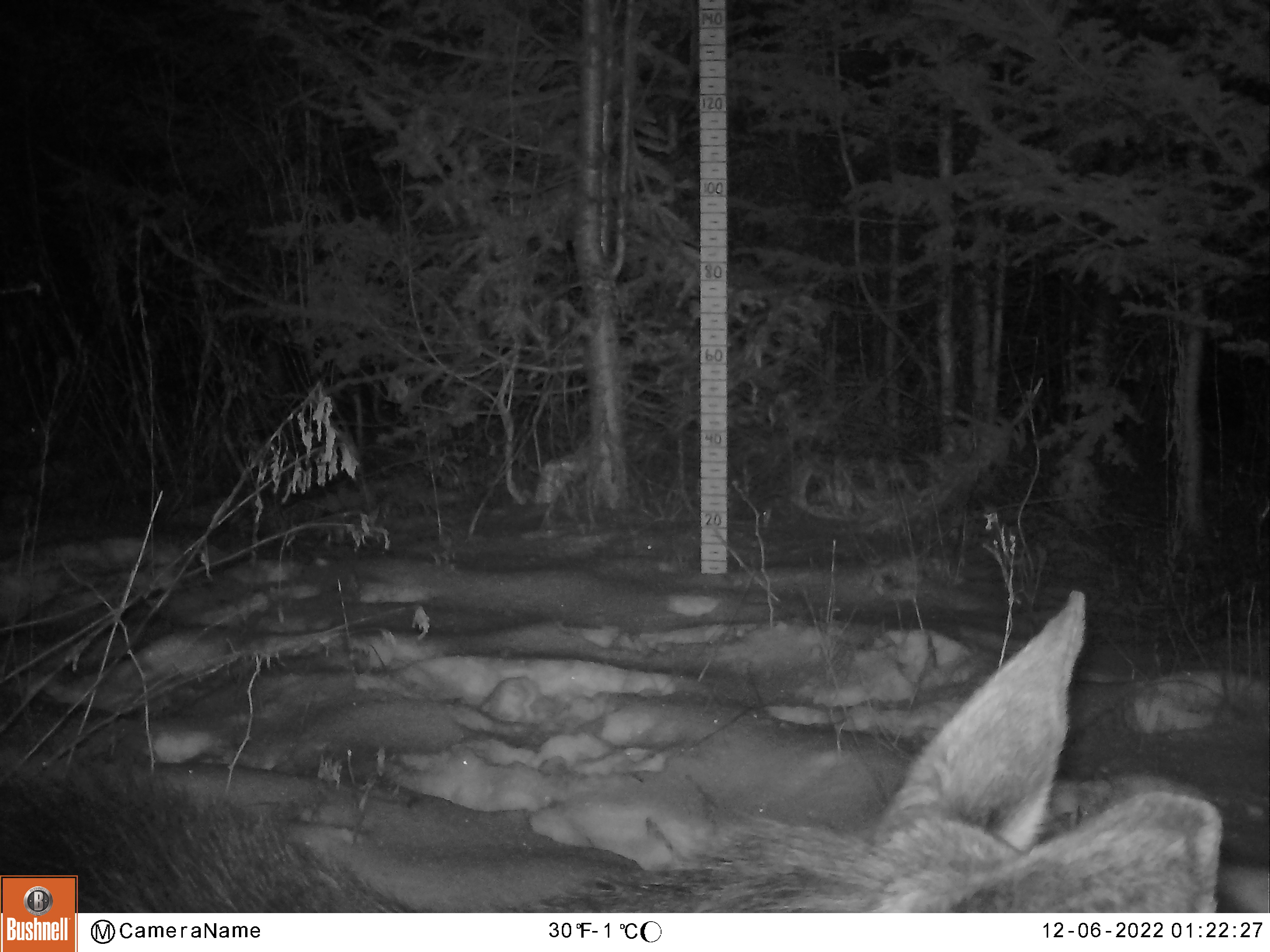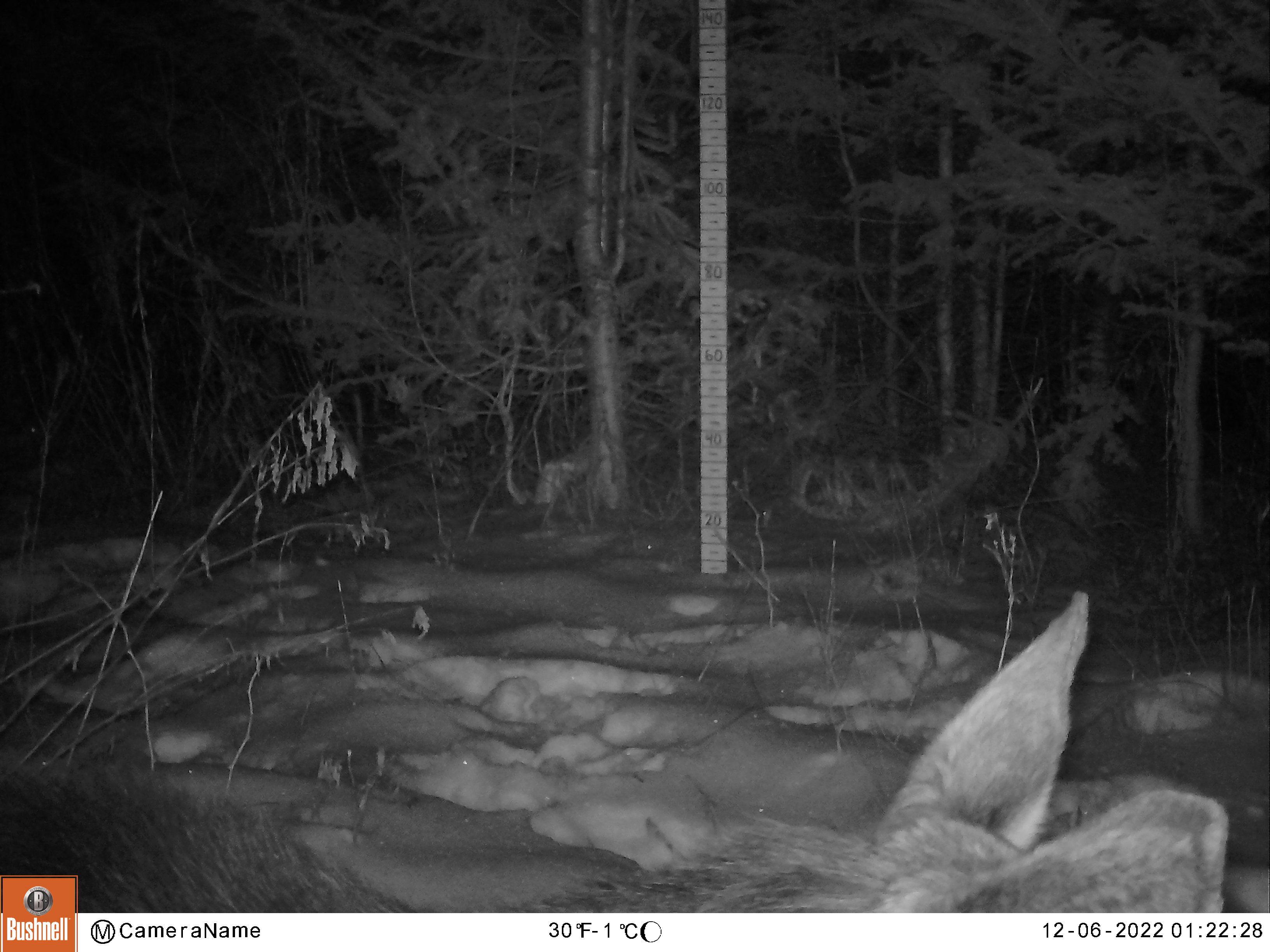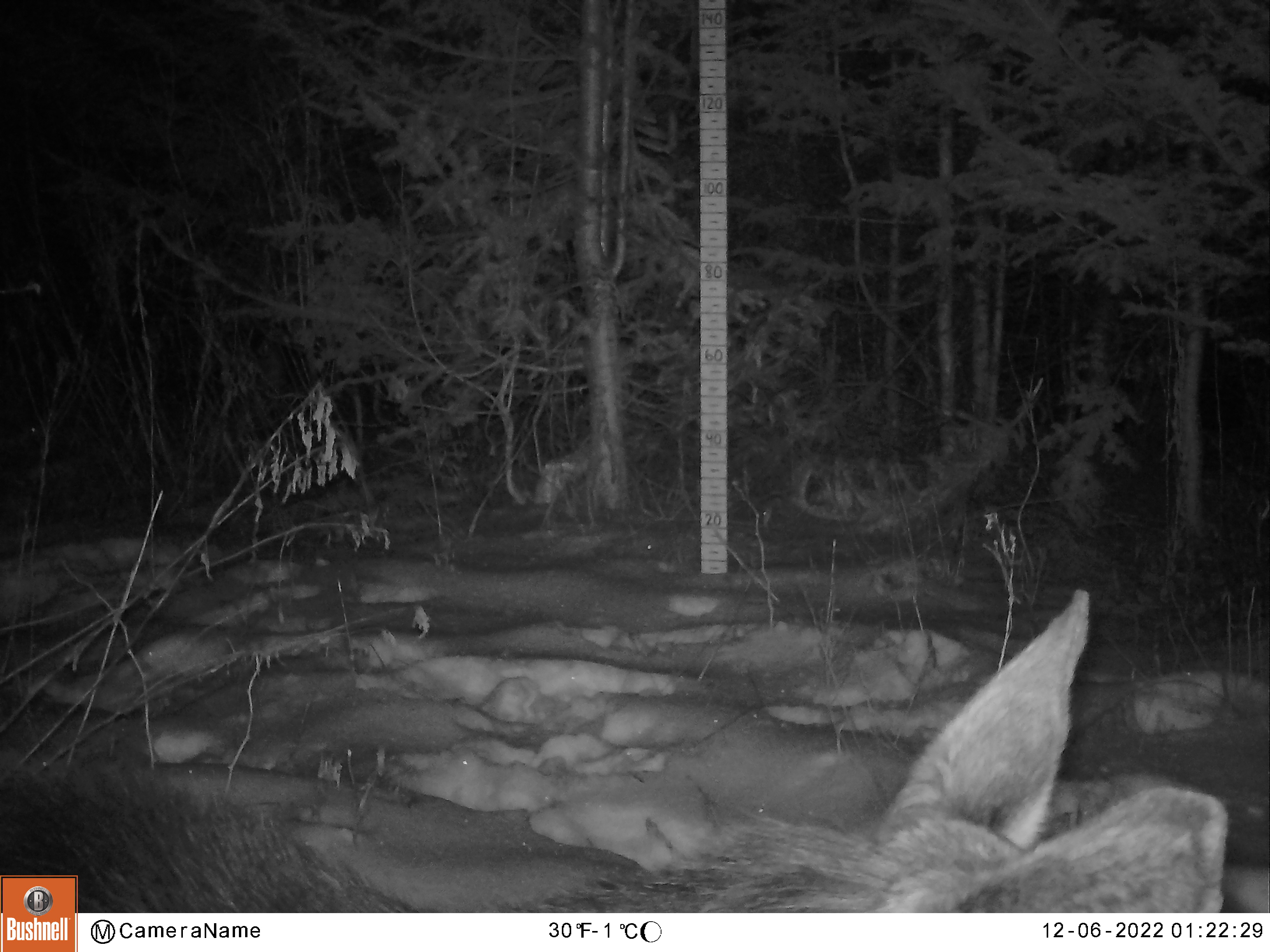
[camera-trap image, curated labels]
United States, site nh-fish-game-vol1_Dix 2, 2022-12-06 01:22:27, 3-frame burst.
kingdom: Animalia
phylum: Chordata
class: Mammalia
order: Artiodactyla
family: Cervidae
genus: Alces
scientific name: Alces alces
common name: moose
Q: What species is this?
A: Moose (Alces alces).